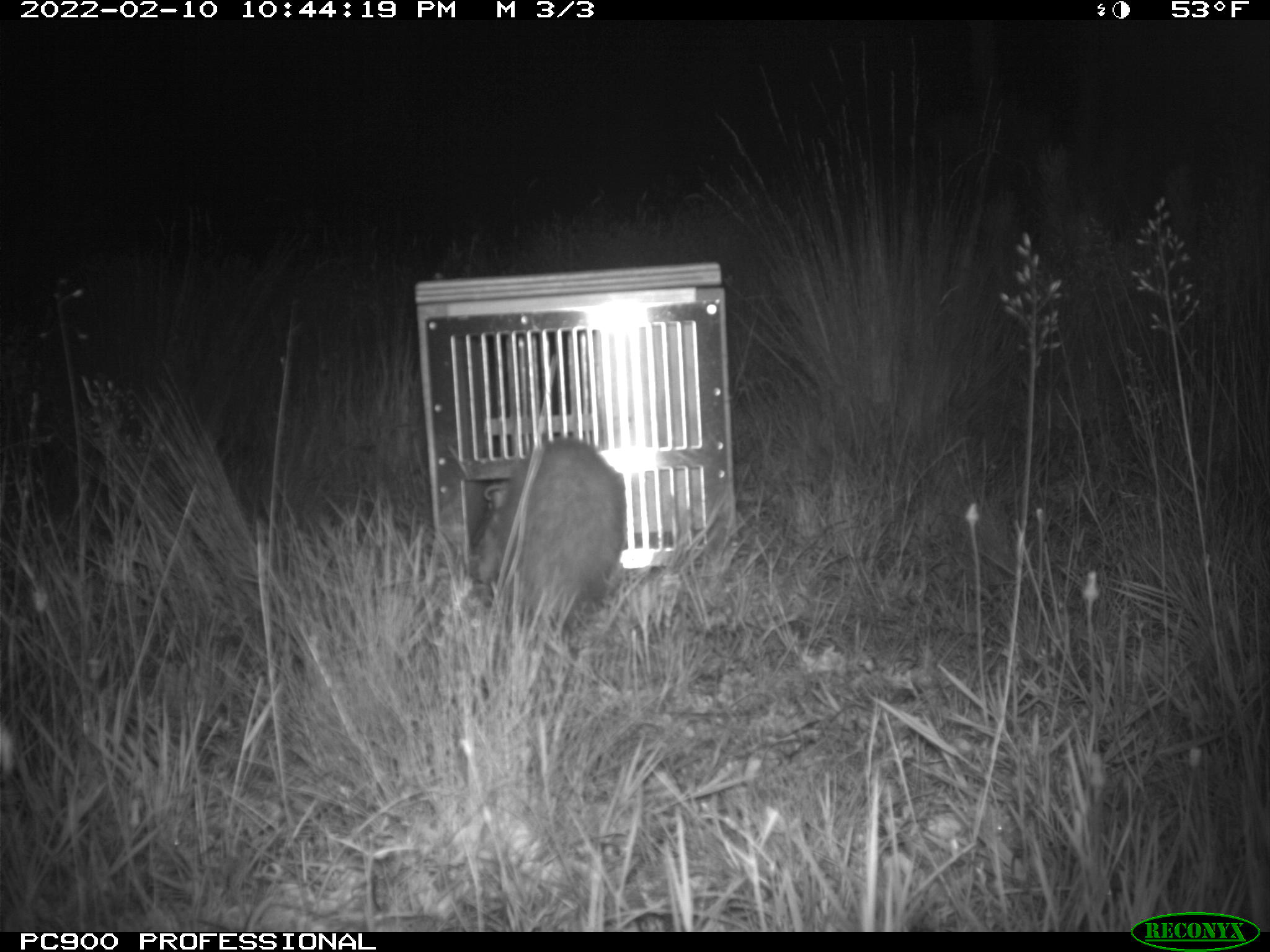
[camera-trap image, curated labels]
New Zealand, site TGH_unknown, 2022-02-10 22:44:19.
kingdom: Animalia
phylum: Chordata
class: Mammalia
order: Carnivora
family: Mustelidae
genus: Mustela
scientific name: Mustela furo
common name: ferret